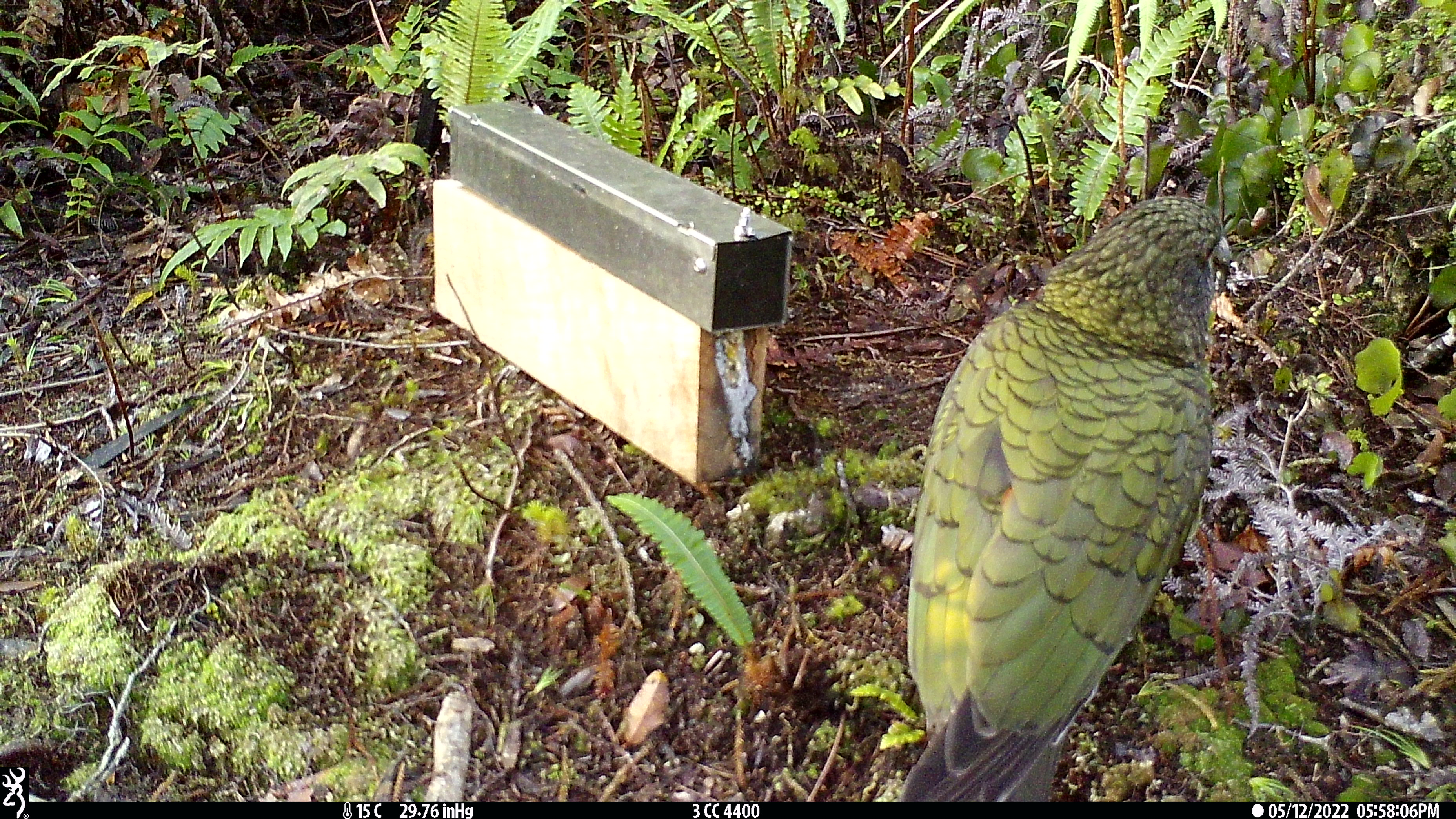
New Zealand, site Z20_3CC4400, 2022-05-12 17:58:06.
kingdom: Animalia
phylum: Chordata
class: Aves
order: Psittaciformes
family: Strigopidae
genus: Nestor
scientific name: Nestor notabilis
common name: kea